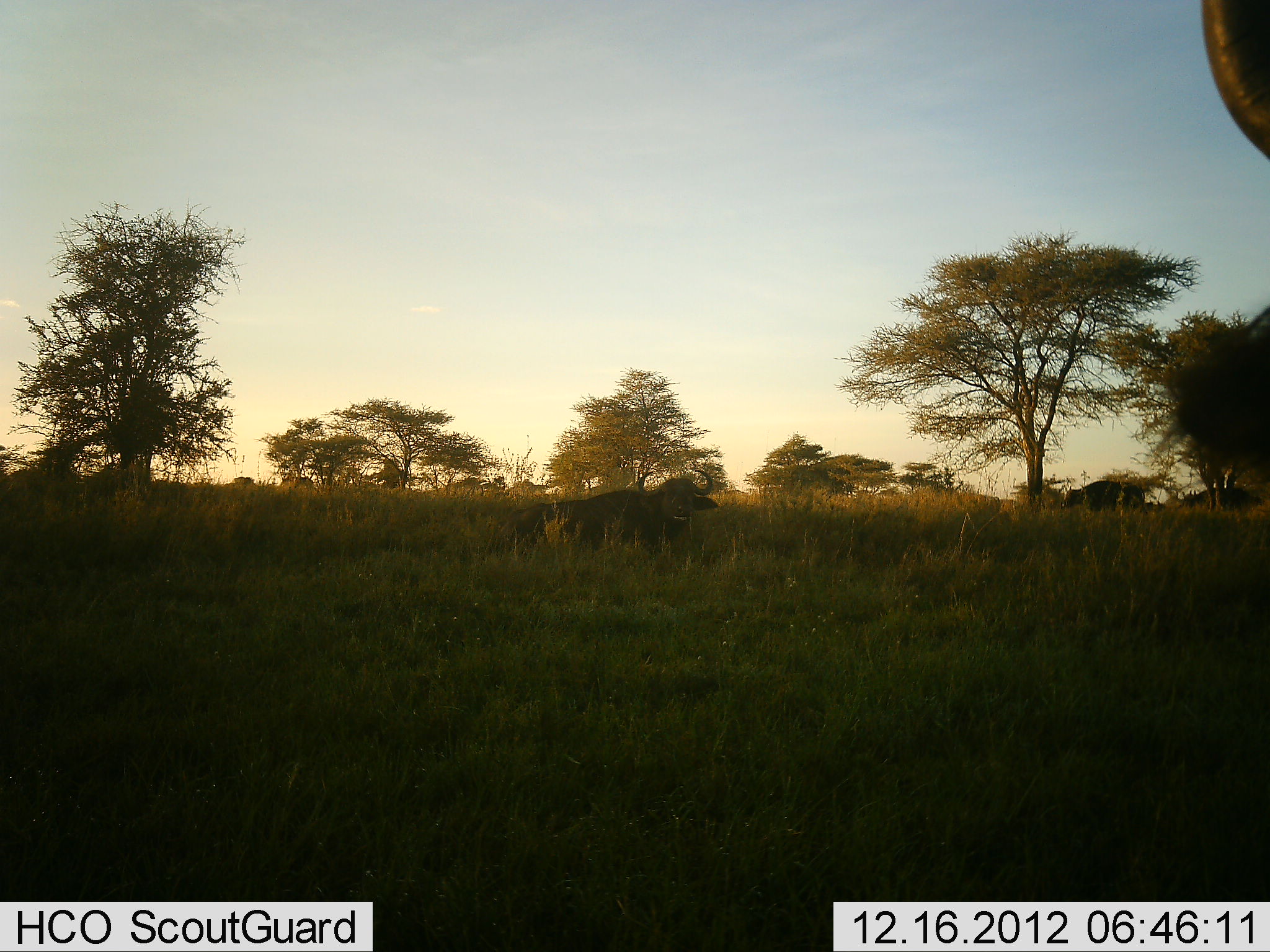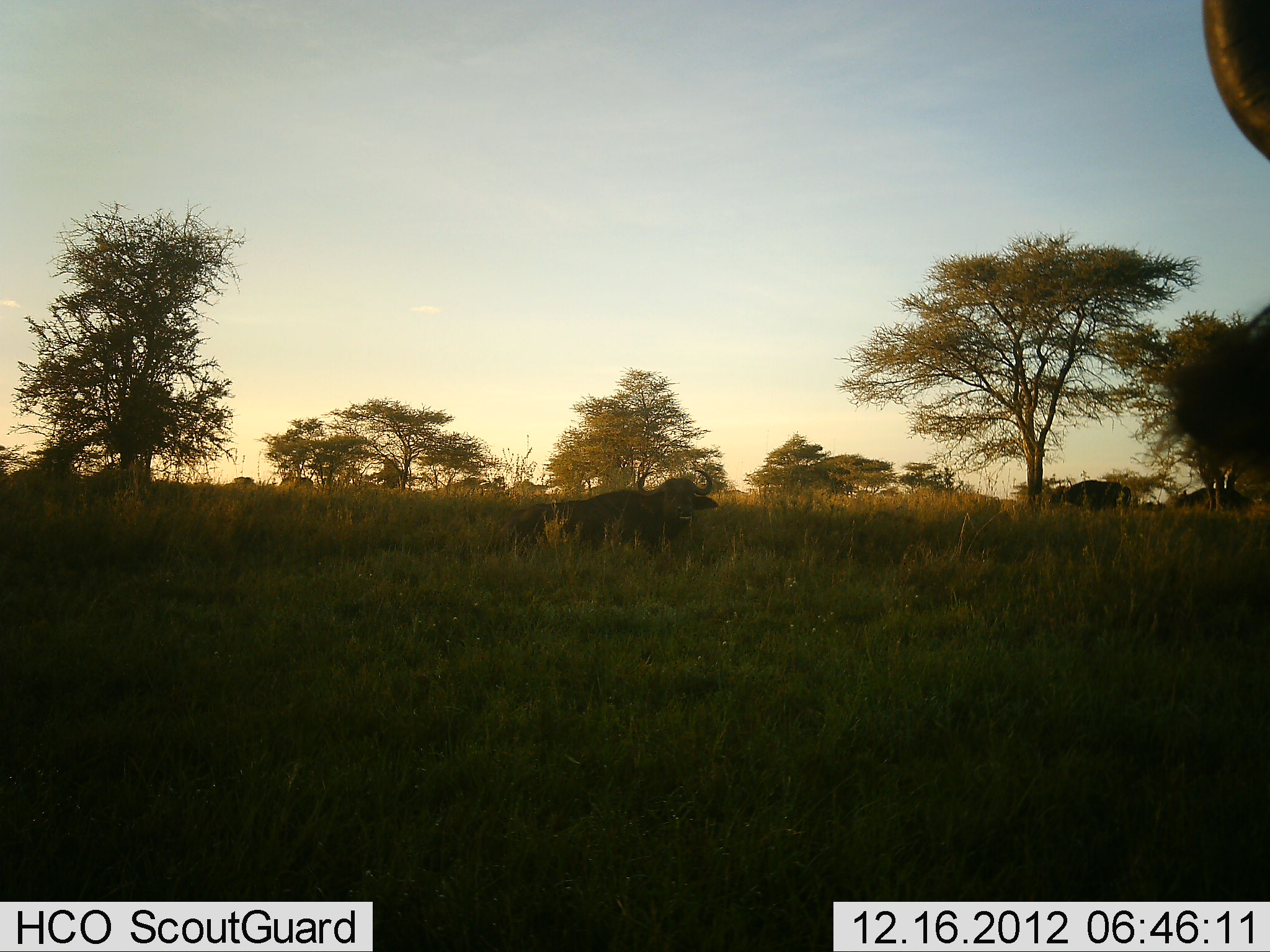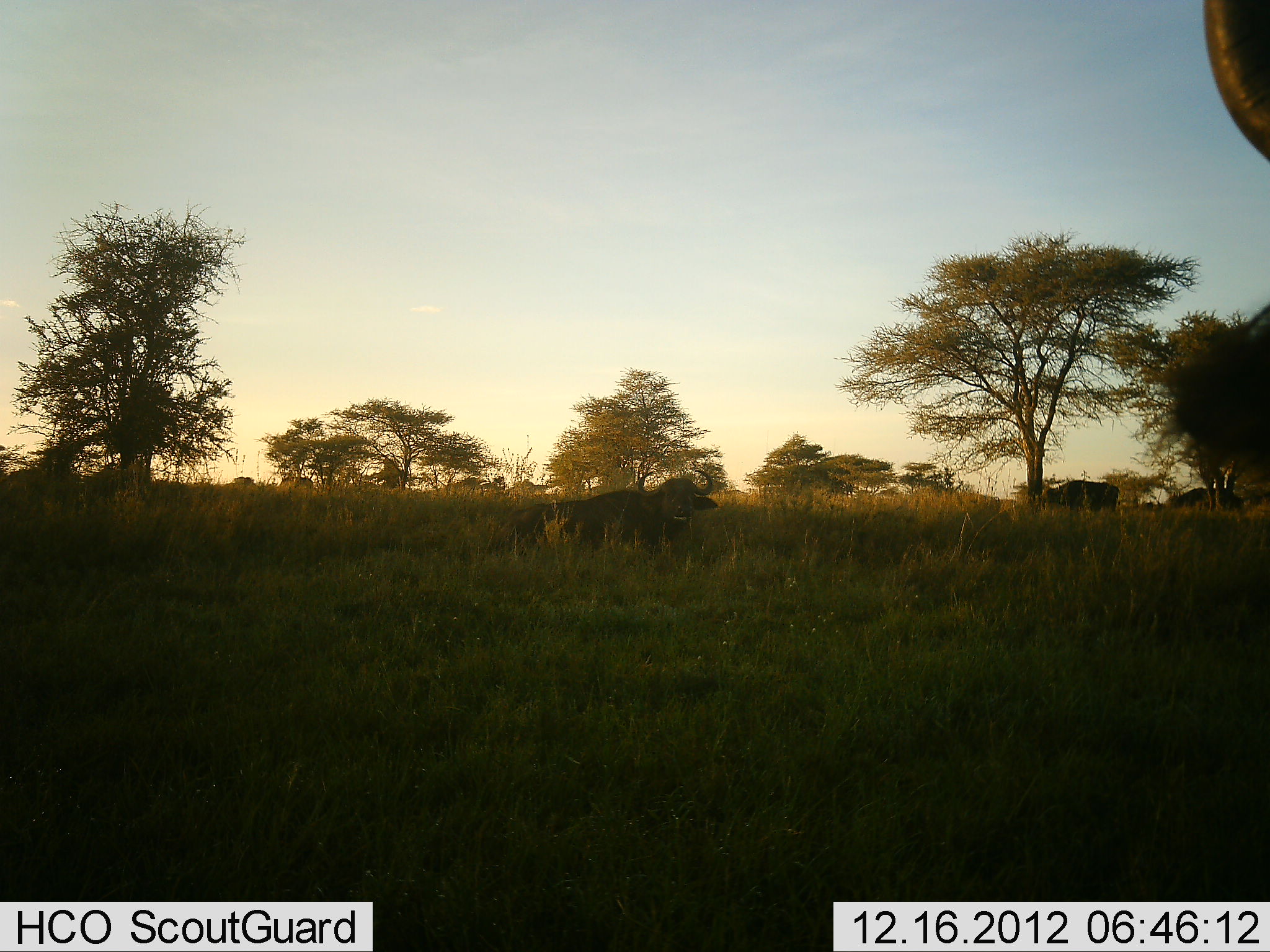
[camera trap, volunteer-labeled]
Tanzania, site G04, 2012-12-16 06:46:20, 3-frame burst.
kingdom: Animalia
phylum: Chordata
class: Mammalia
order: Artiodactyla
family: Bovidae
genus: Syncerus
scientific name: Syncerus caffer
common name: cape buffalo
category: buffalo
Buffalo (cape buffalo) (Syncerus caffer), count 3. Behavior (volunteer vote fractions): standing 30%, resting 54%, moving 62%, interacting 0%. Young present (vote fraction): 0%. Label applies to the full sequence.